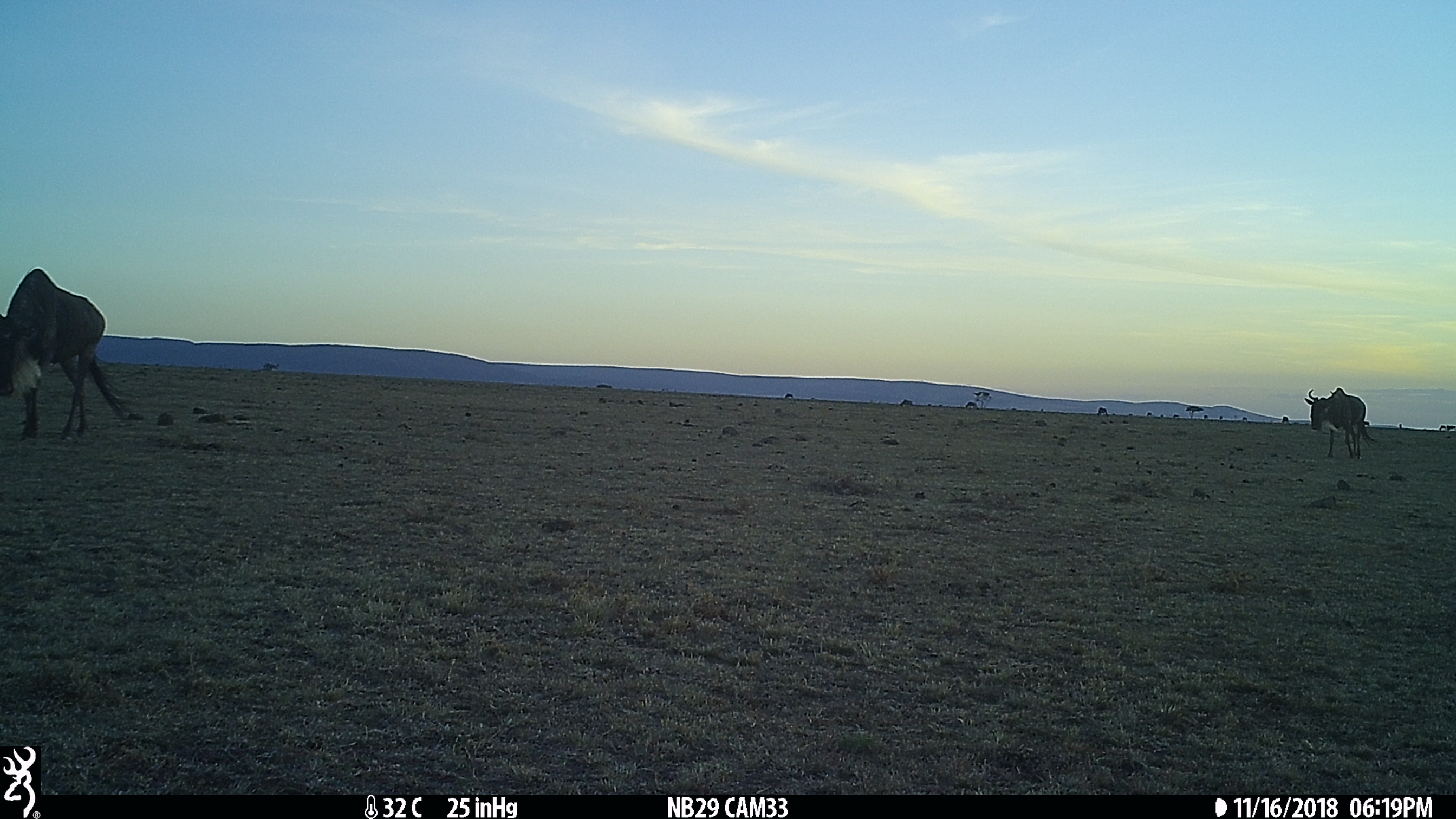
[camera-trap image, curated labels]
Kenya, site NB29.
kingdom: Animalia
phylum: Chordata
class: Mammalia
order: Artiodactyla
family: Bovidae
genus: Connochaetes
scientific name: Connochaetes taurinus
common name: blue wildebeest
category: wildebeest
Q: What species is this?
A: Wildebeest (blue wildebeest) (Connochaetes taurinus).